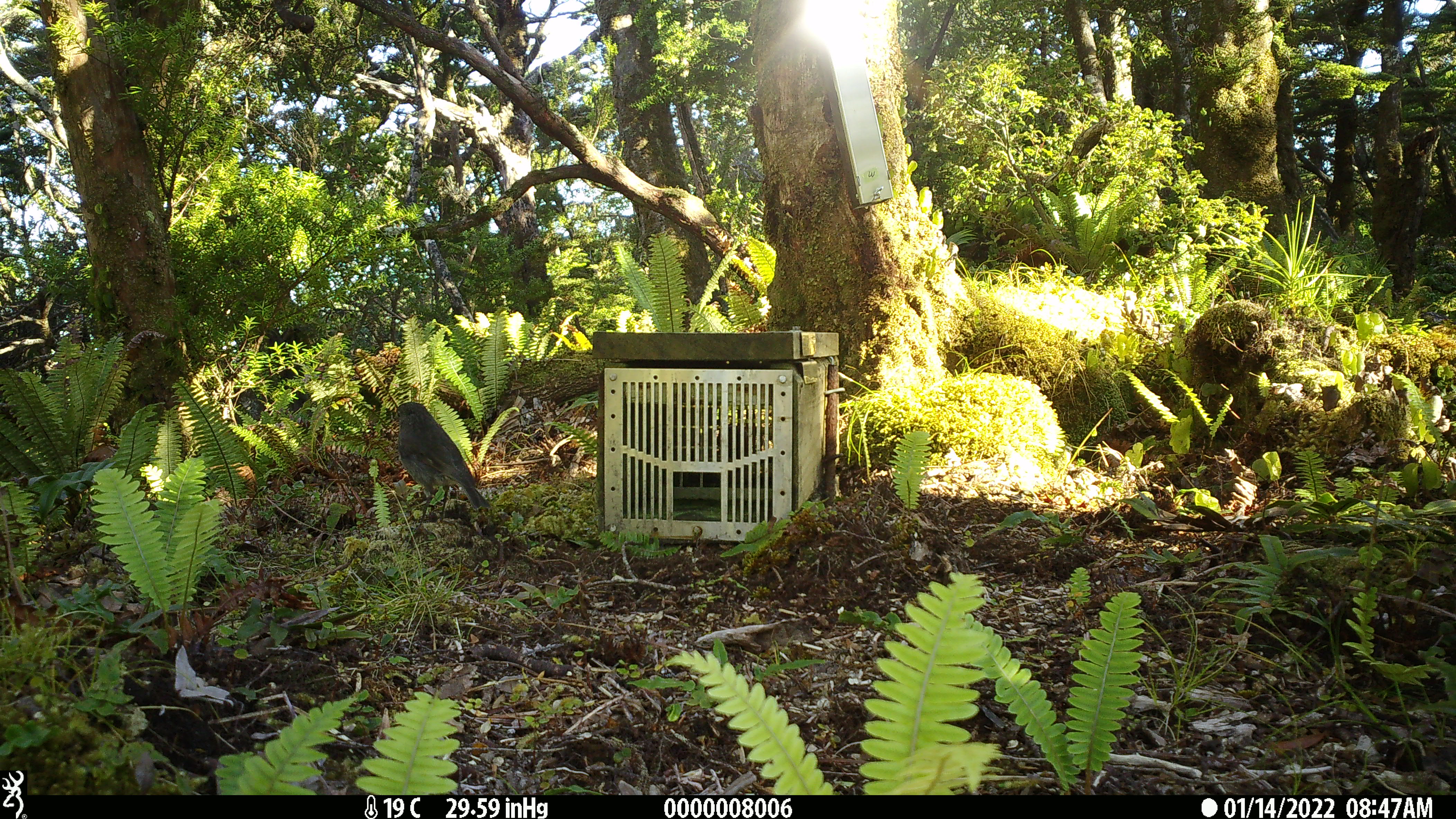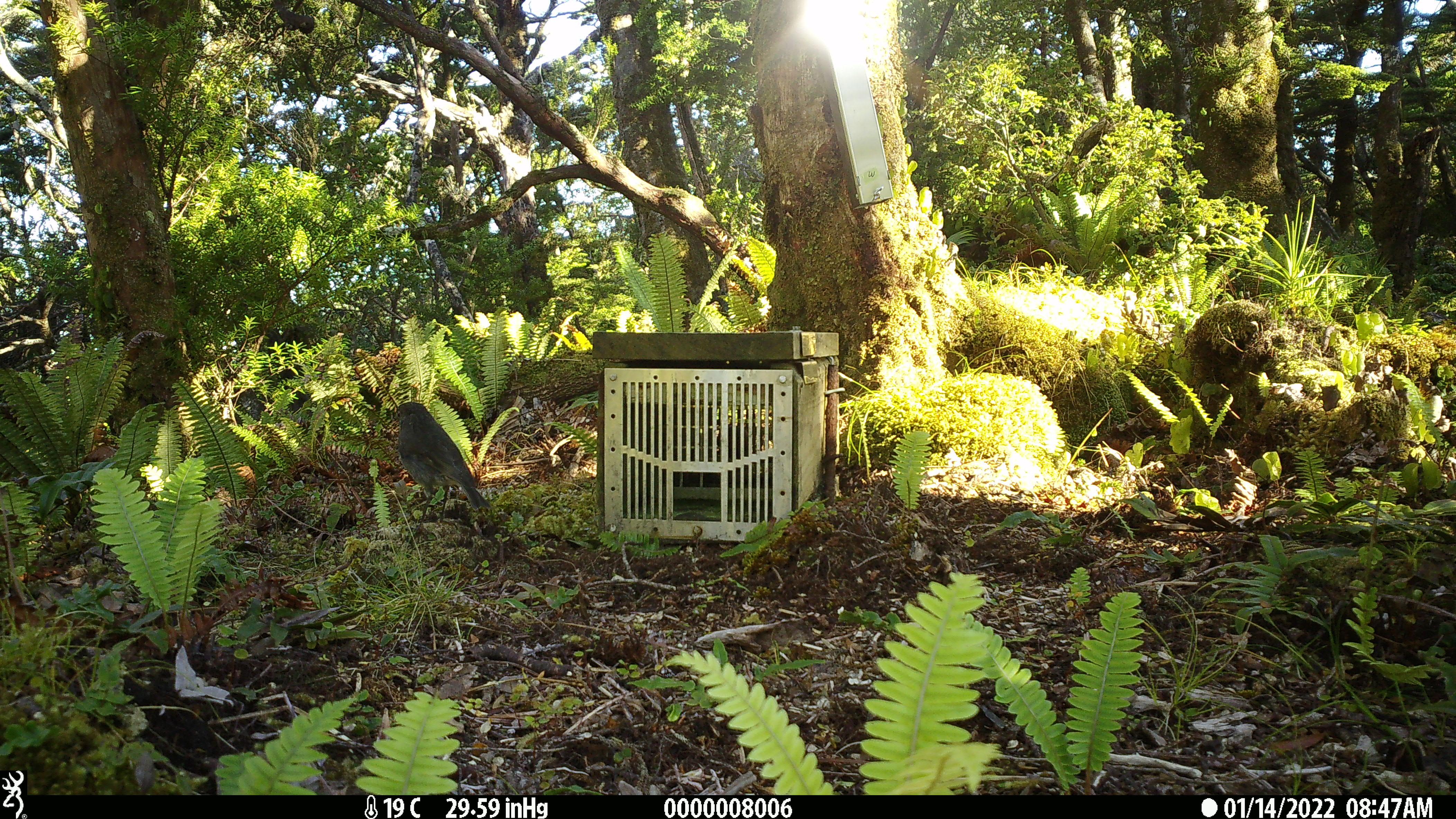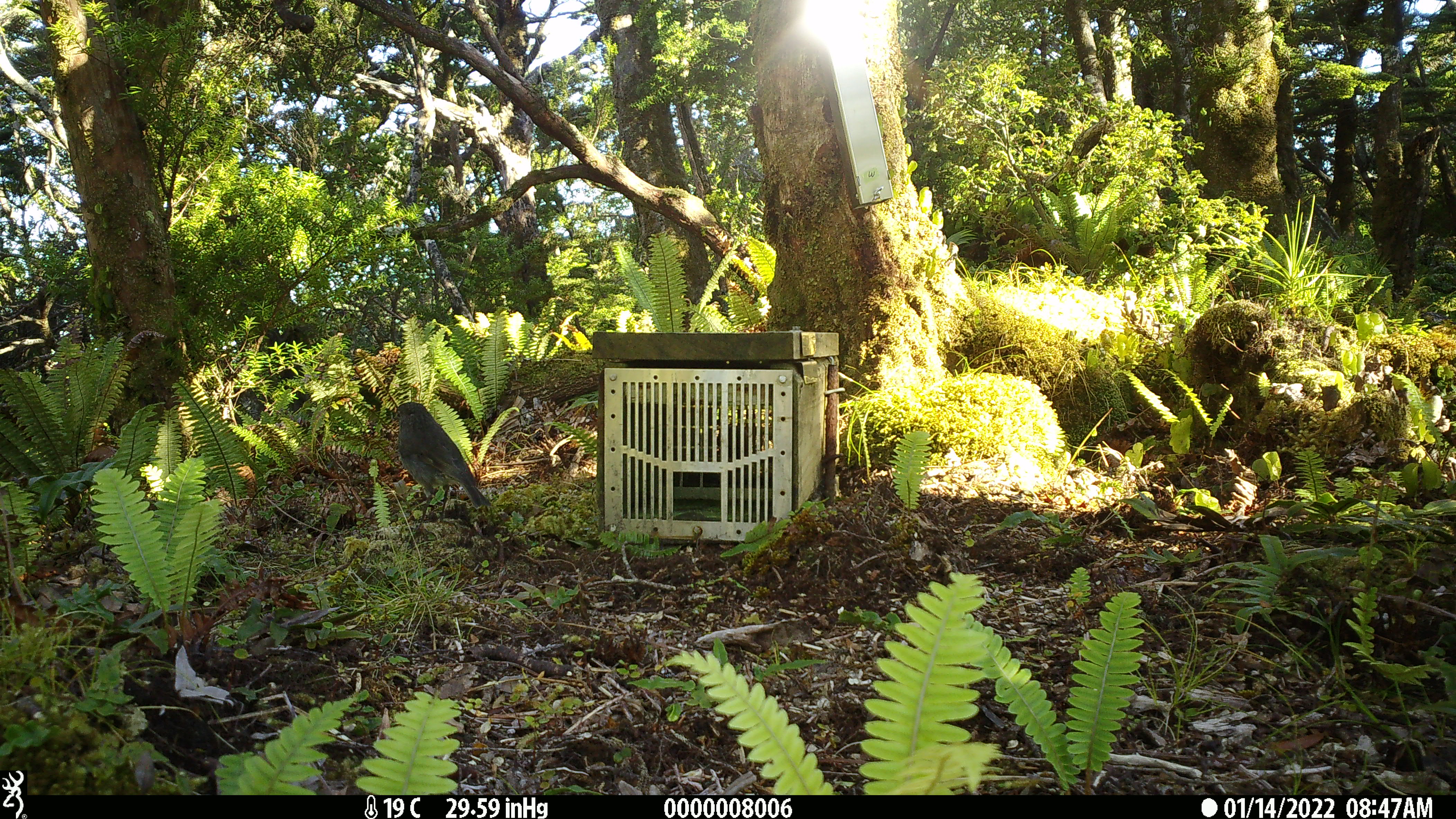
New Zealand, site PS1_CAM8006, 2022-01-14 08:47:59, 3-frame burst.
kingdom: Animalia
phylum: Chordata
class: Aves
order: Passeriformes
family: Petroicidae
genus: Petroica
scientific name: Petroica australis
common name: new zealand robin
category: robin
Robin (new zealand robin) (Petroica australis).